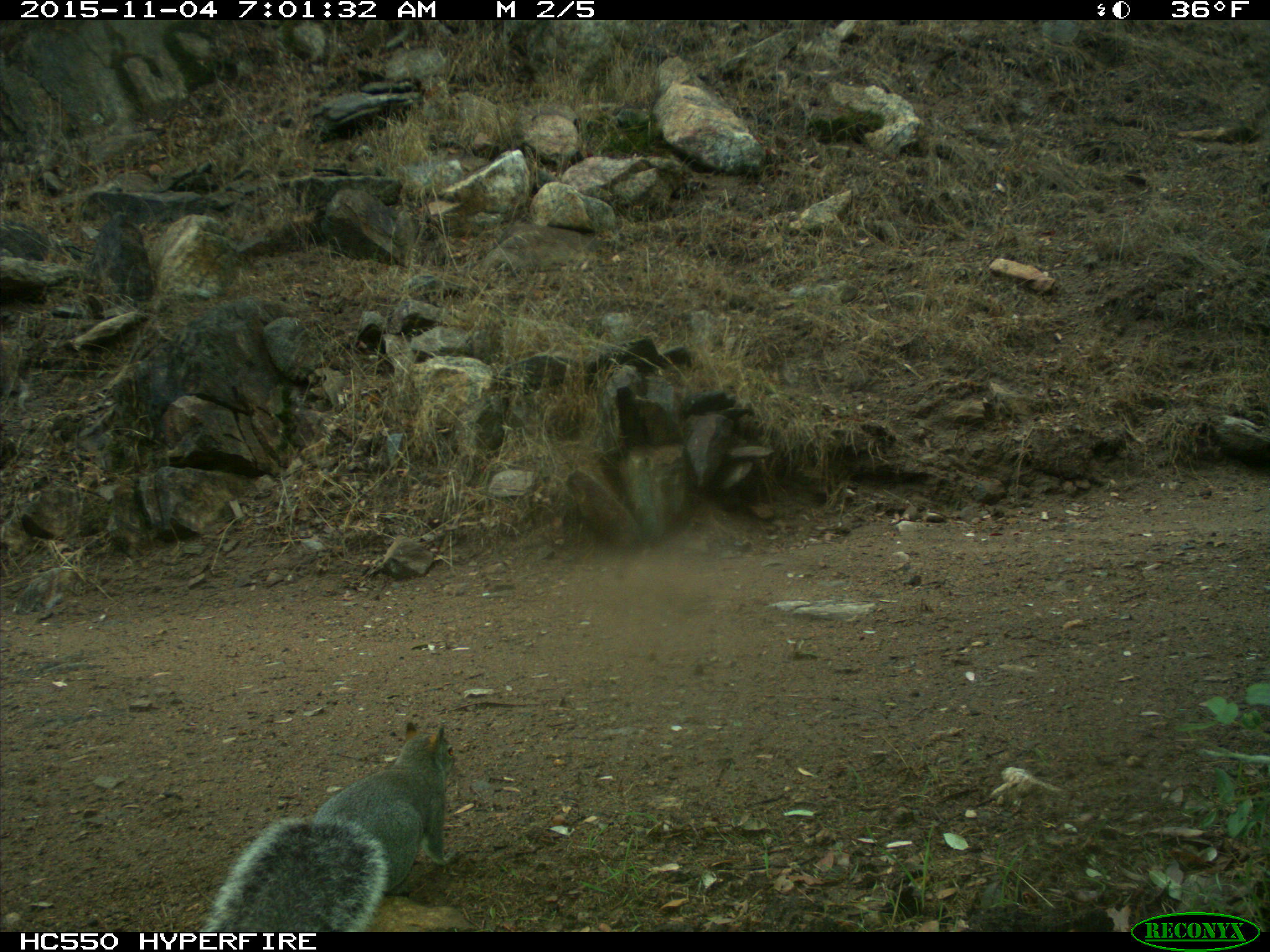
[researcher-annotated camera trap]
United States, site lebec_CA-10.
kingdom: Animalia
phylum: Chordata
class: Mammalia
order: Rodentia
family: Sciuridae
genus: Sciurus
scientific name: Sciurus carolinensis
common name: eastern gray squirrel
Sciurus carolinensis (eastern gray squirrel).